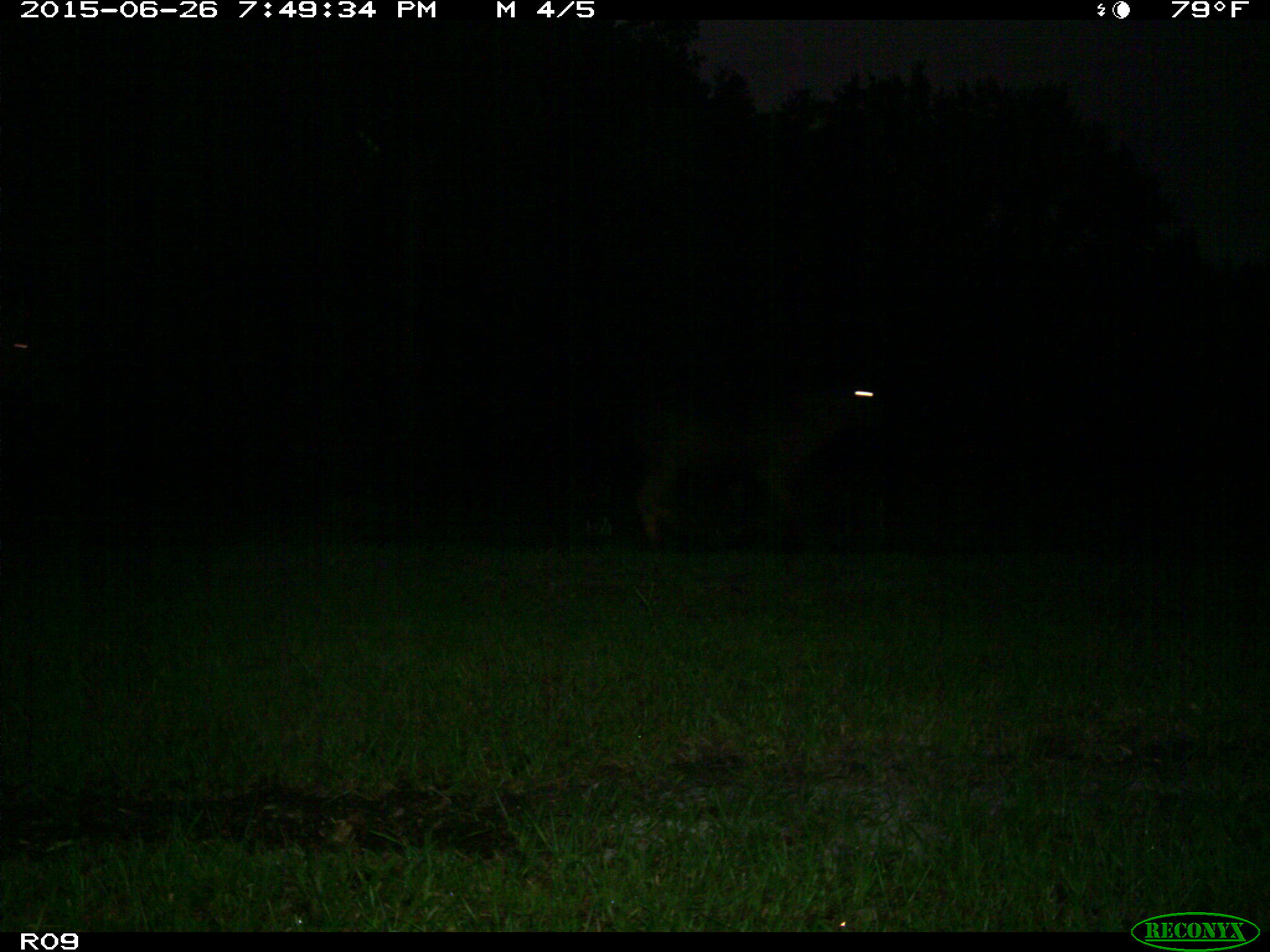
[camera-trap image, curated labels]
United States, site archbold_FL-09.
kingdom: Animalia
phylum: Chordata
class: Mammalia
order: Artiodactyla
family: Bovidae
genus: Bos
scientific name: Bos taurus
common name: domestic cow